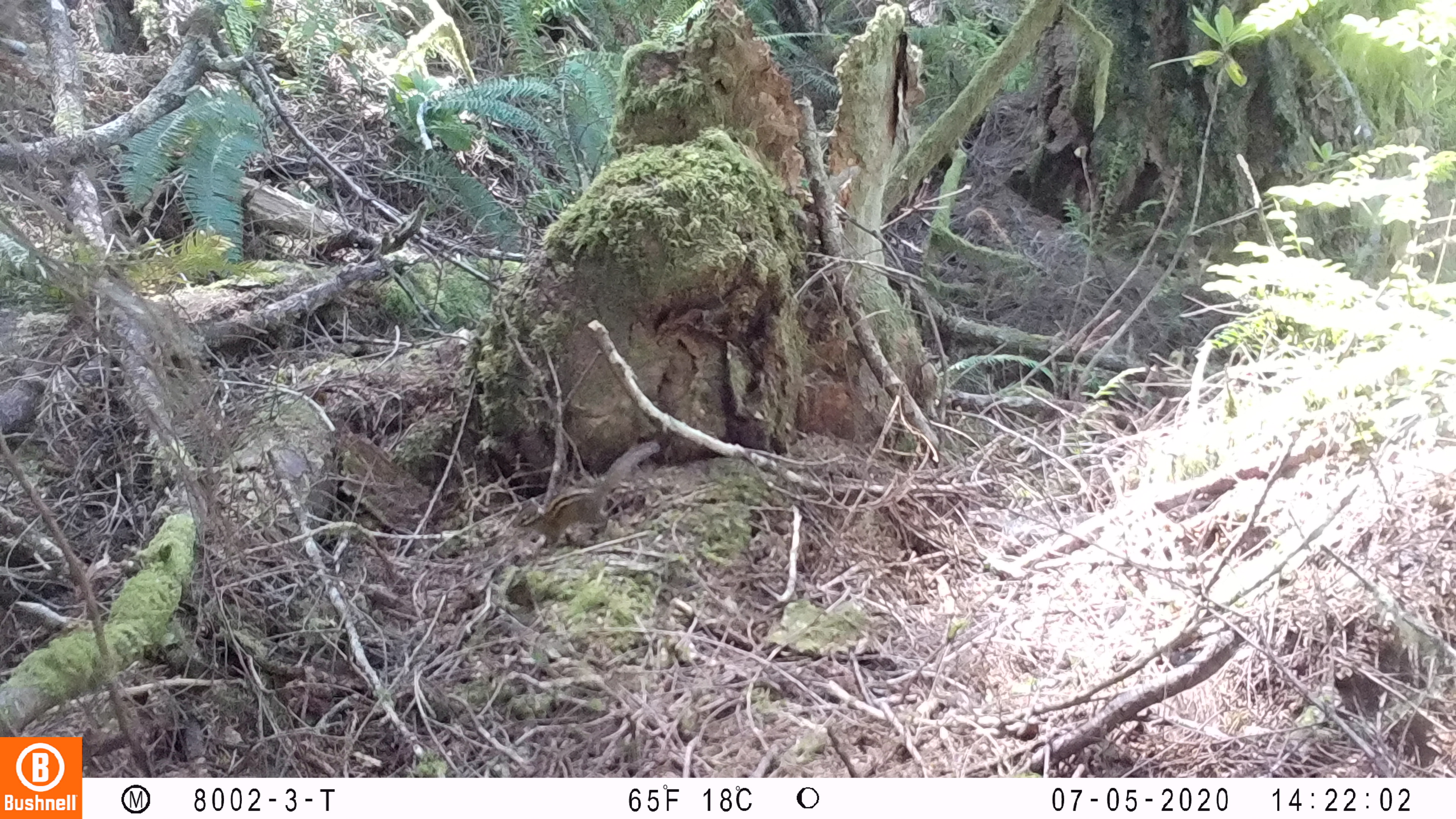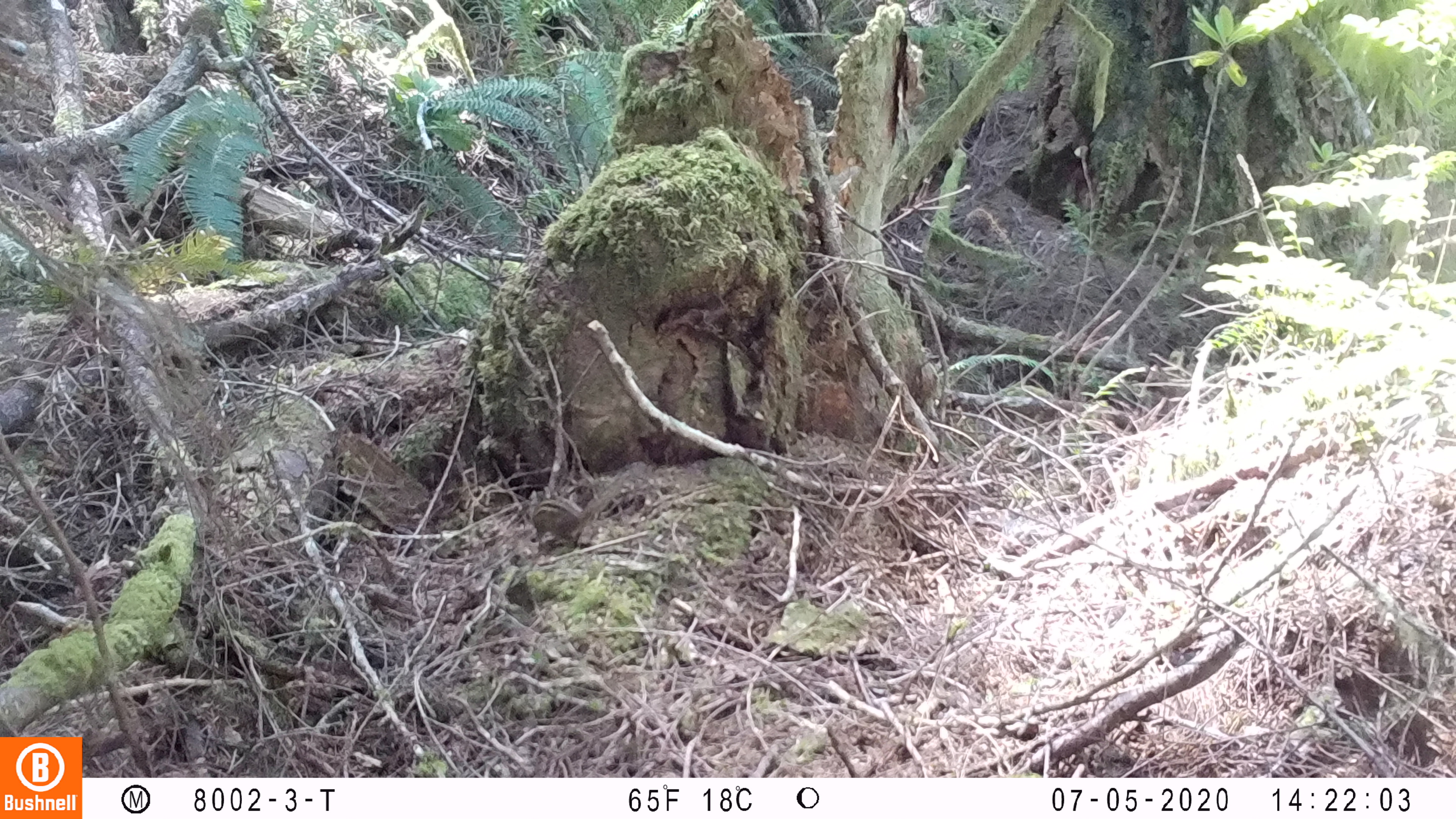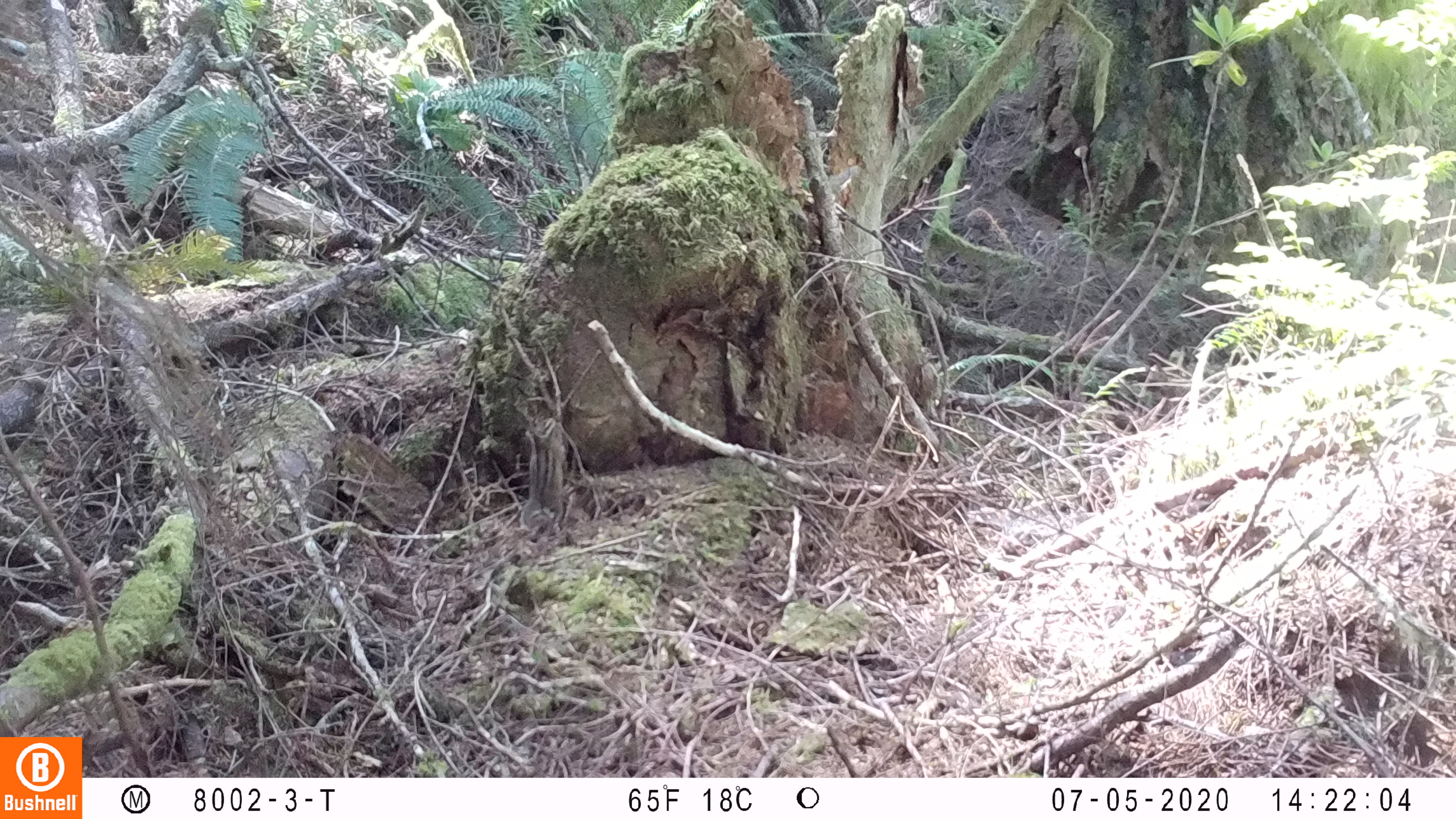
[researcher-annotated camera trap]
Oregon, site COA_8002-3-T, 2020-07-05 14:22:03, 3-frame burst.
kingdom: Animalia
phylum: Chordata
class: Mammalia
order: Rodentia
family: Sciuridae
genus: Neotamias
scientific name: Neotamias townsendii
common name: townsend's chipmunk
Townsend's chipmunk (Neotamias townsendii).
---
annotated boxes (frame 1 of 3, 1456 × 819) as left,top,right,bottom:
townsend's chipmunk: 505,438,665,554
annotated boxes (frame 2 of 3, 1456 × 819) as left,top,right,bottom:
townsend's chipmunk: 520,458,651,553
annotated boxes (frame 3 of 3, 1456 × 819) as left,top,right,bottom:
townsend's chipmunk: 516,411,567,542